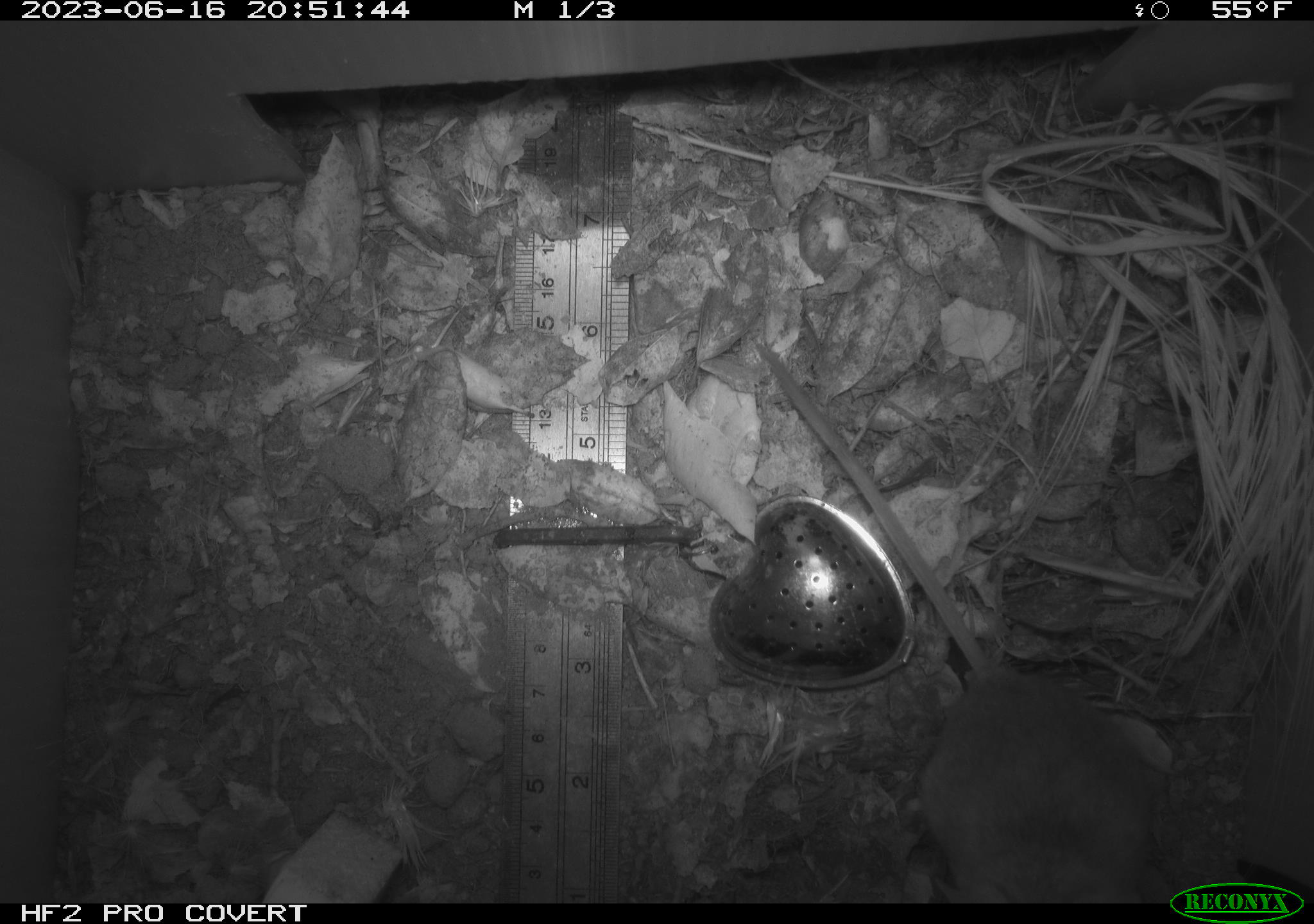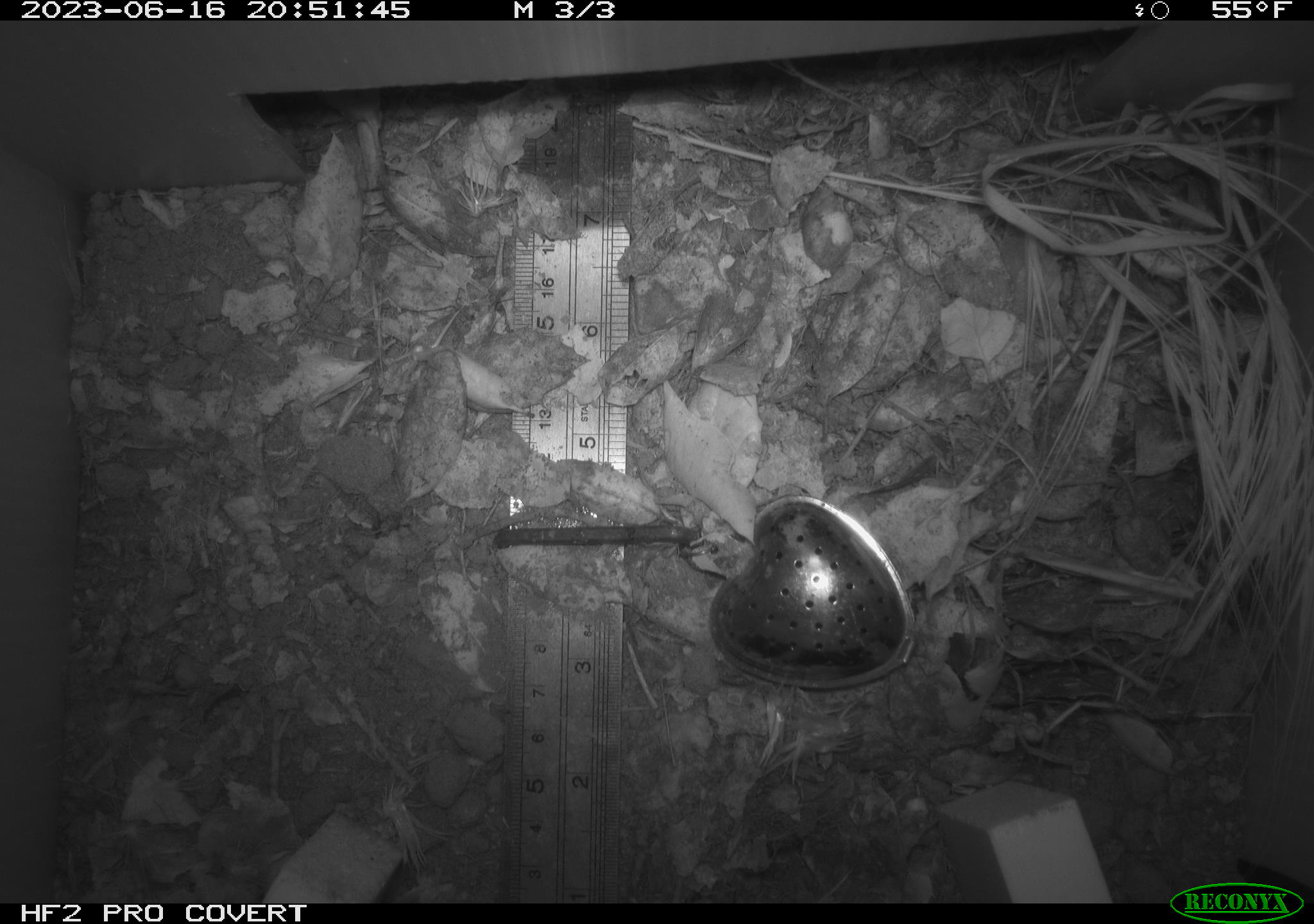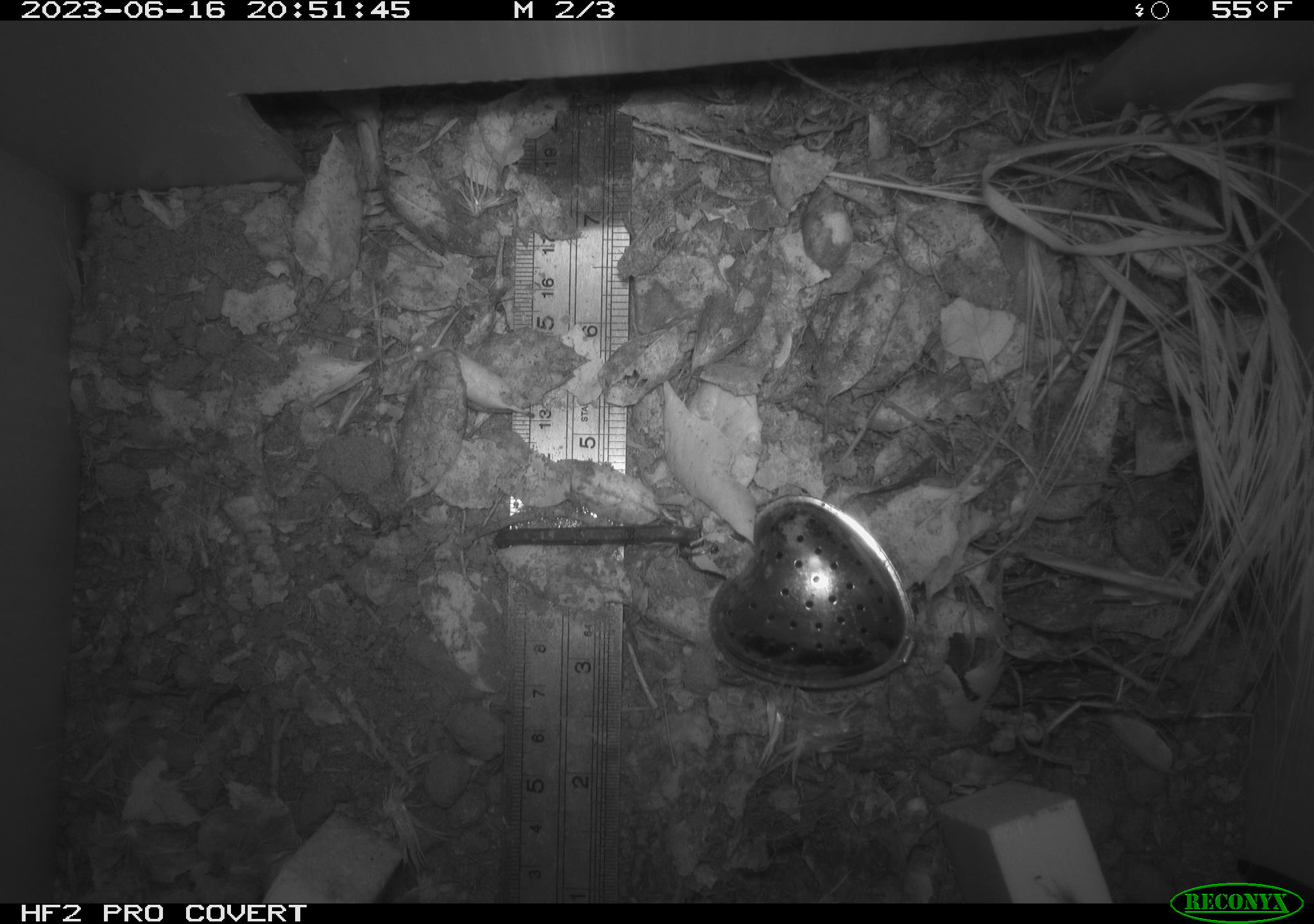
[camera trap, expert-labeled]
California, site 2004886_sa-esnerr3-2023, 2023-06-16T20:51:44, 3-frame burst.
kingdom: Animalia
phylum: Chordata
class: Mammalia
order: Rodentia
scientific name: Rodentia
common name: mouse species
Mouse species (Rodentia).